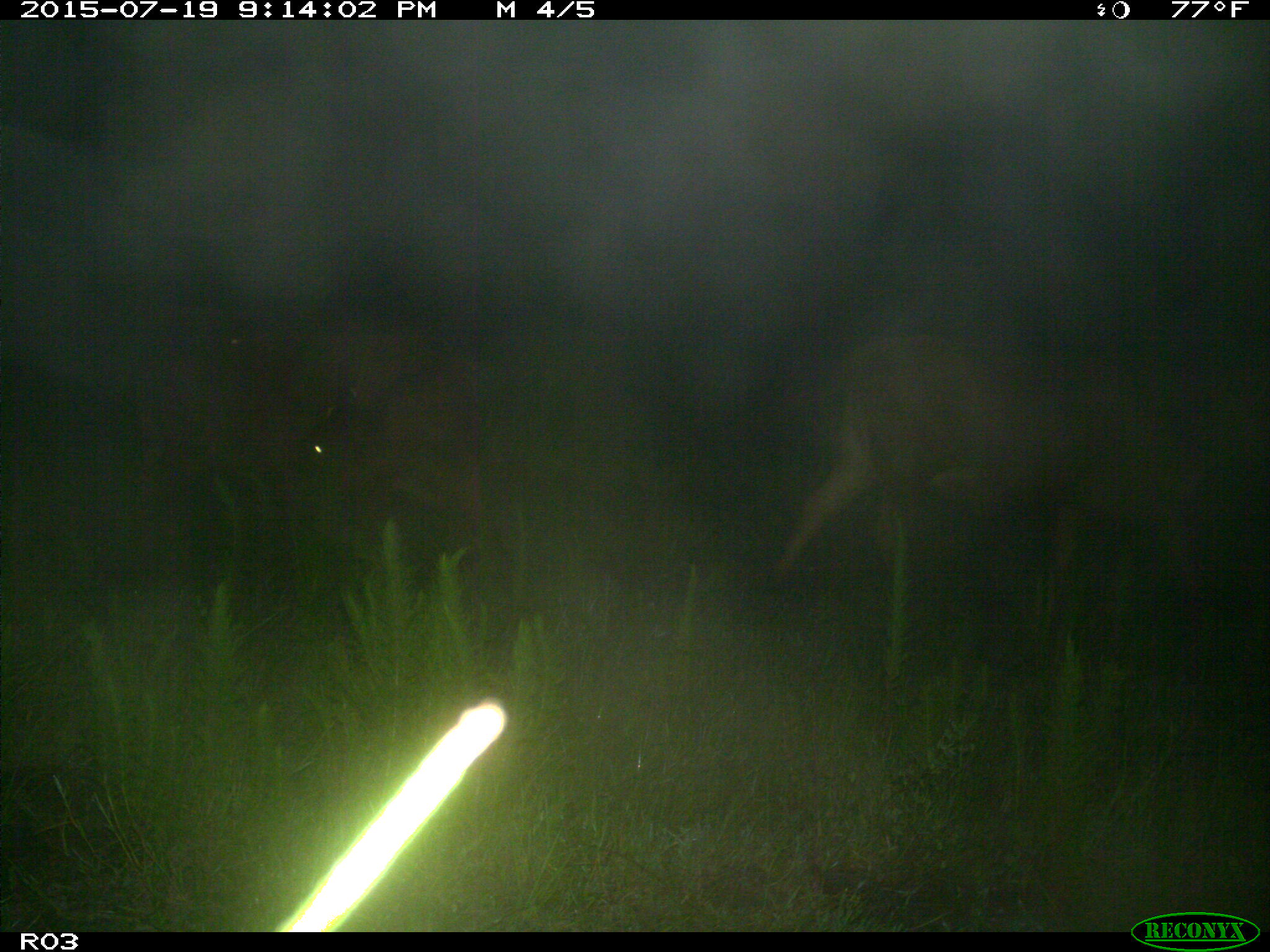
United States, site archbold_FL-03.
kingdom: Animalia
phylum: Chordata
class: Mammalia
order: Artiodactyla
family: Bovidae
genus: Bos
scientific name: Bos taurus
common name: domestic cow